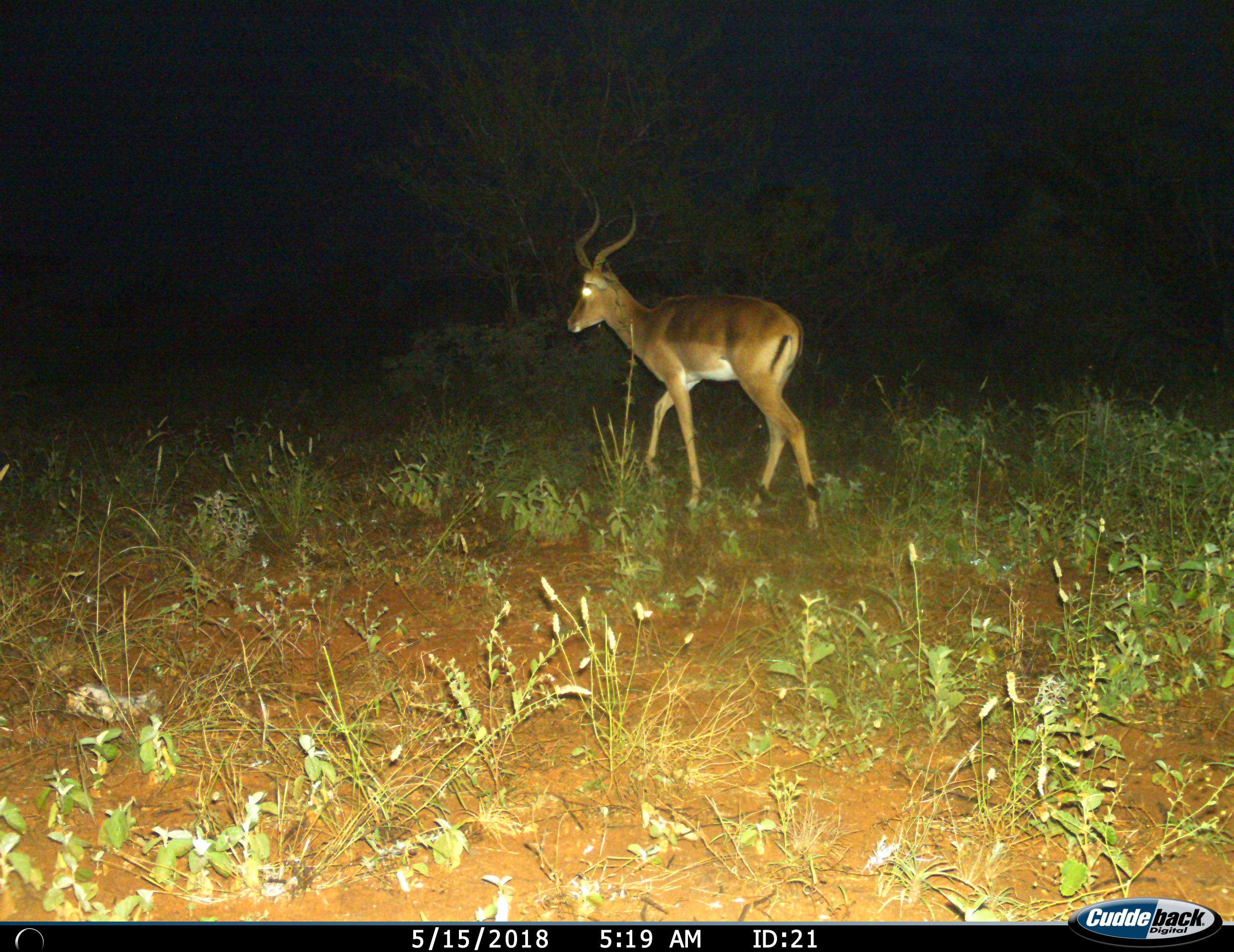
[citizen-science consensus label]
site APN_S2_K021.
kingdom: Animalia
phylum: Chordata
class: Mammalia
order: Artiodactyla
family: Bovidae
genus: Aepyceros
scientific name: Aepyceros melampus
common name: impala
Impala (Aepyceros melampus), count 1. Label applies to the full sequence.